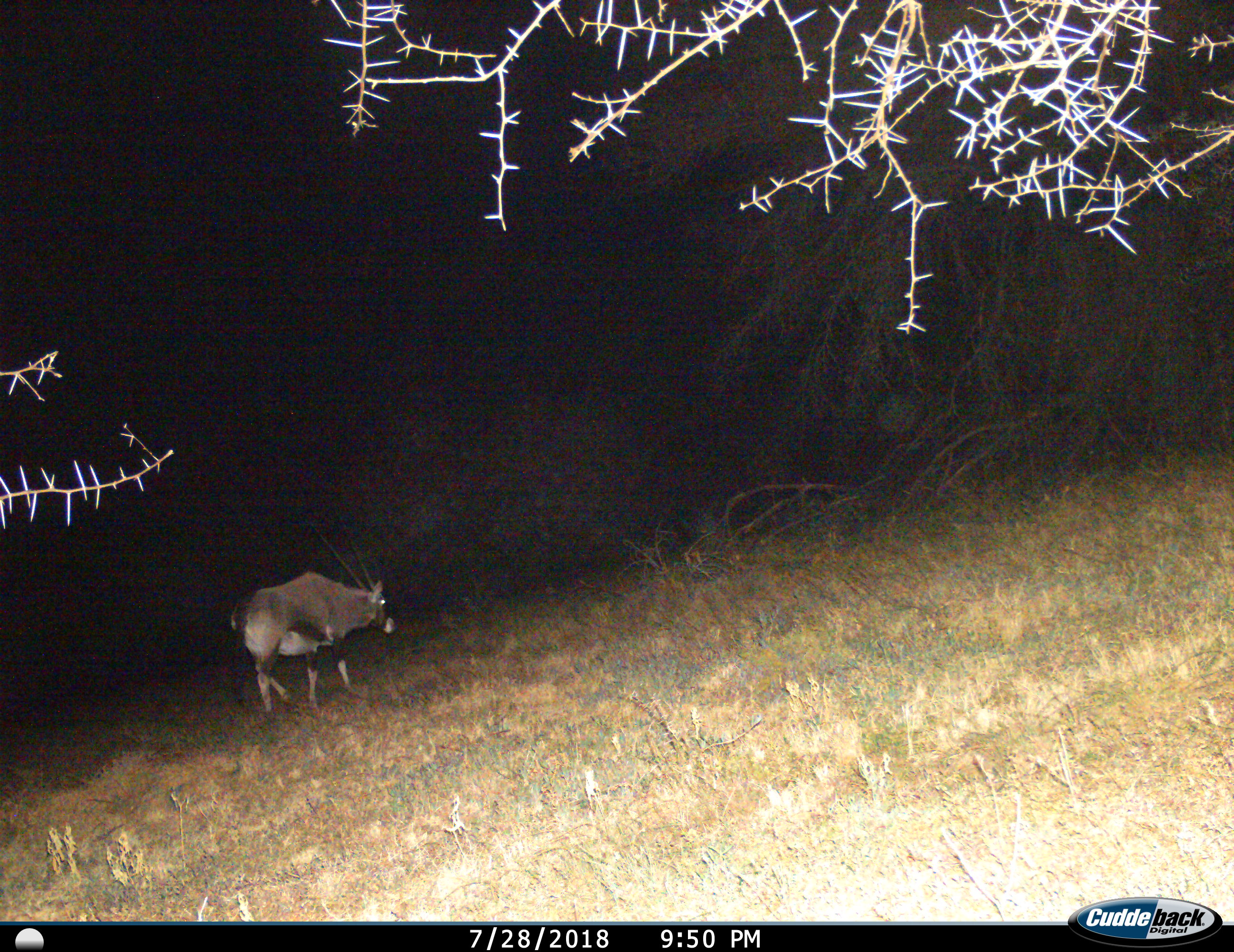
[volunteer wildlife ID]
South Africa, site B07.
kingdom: Animalia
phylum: Chordata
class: Mammalia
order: Artiodactyla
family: Bovidae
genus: Oryx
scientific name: Oryx gazella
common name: gemsbok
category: gemsbokoryx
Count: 1.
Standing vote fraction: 20%.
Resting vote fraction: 0%.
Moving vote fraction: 90%.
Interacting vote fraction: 0%.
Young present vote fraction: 0%.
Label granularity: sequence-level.